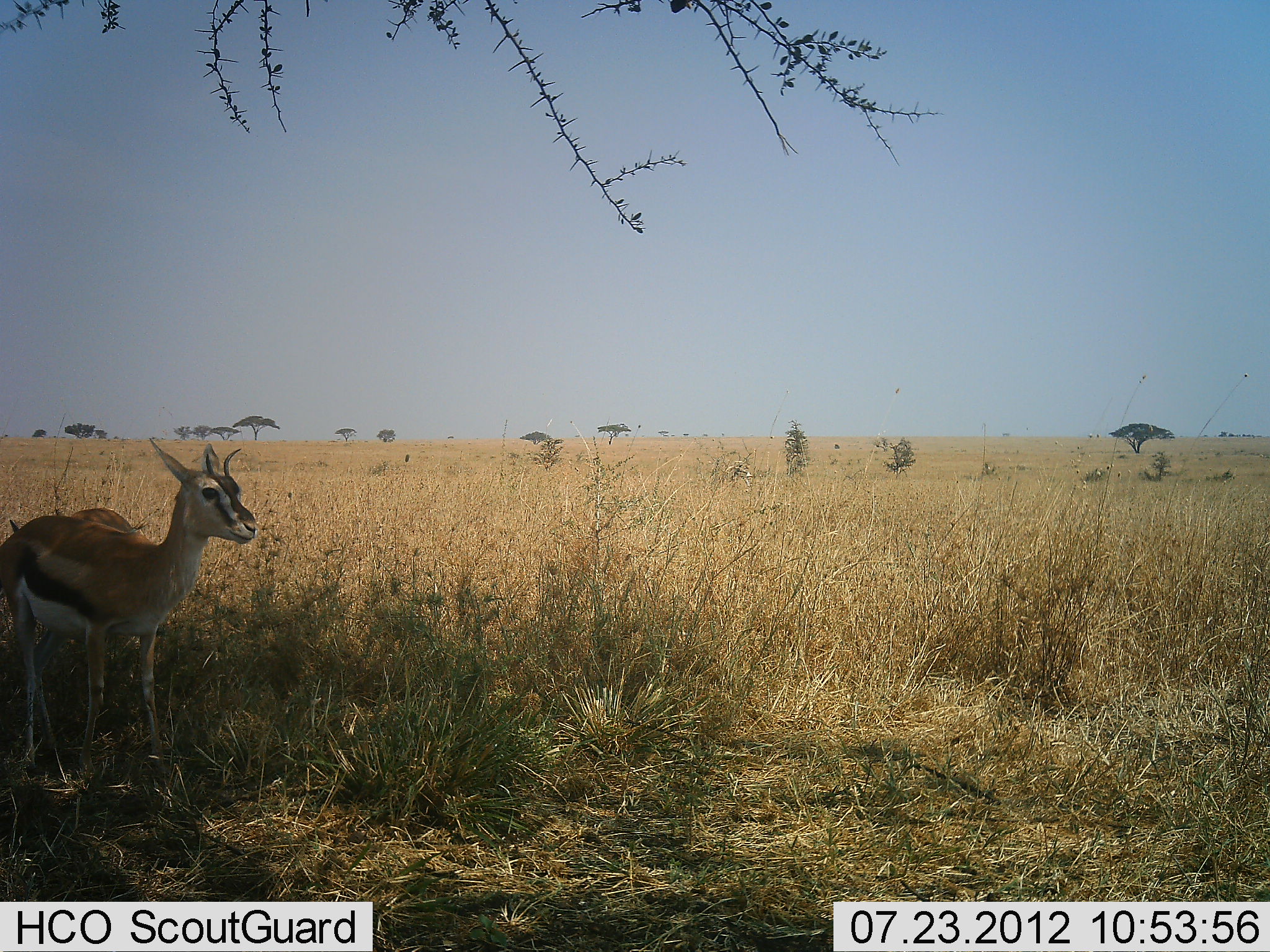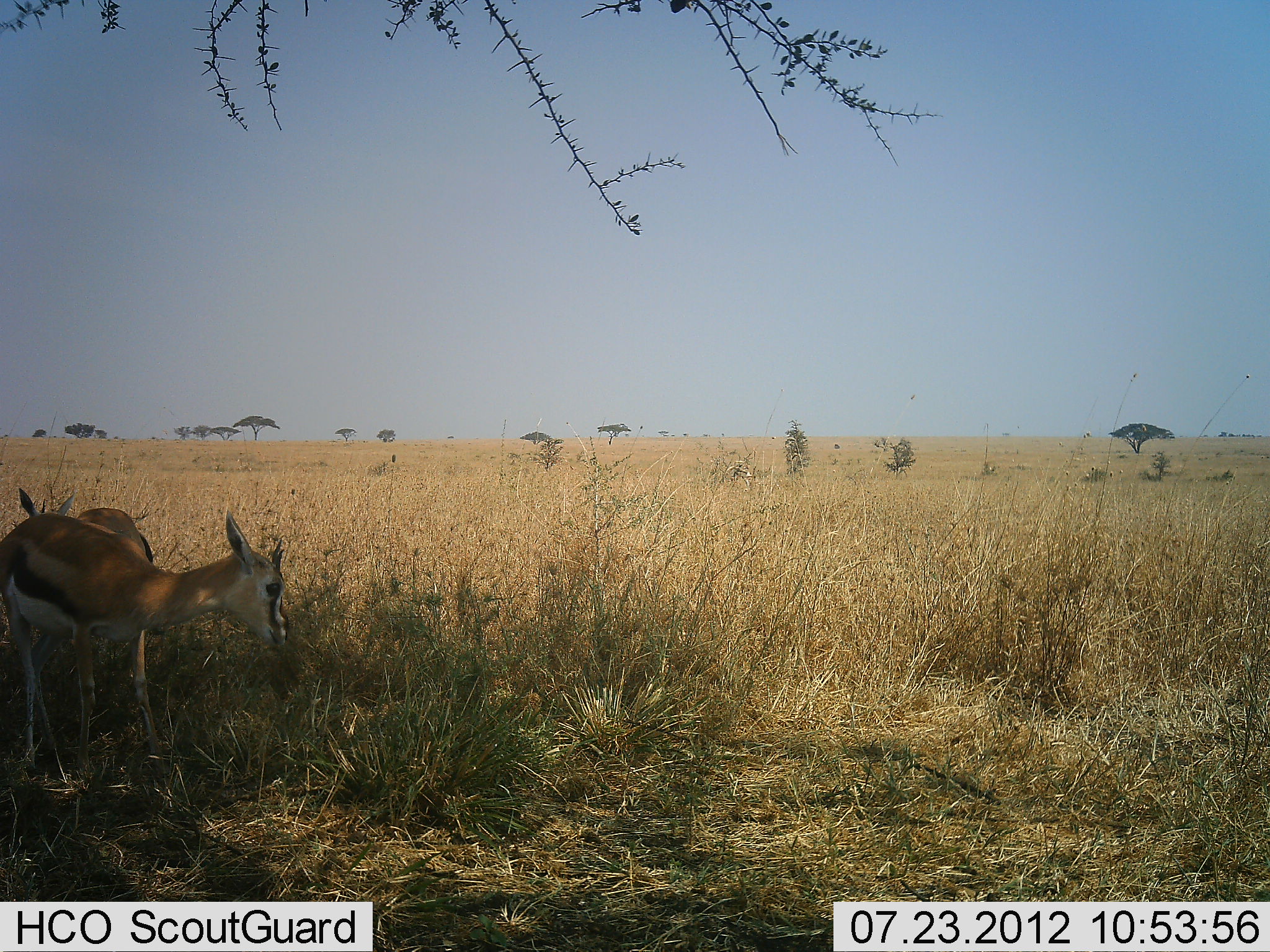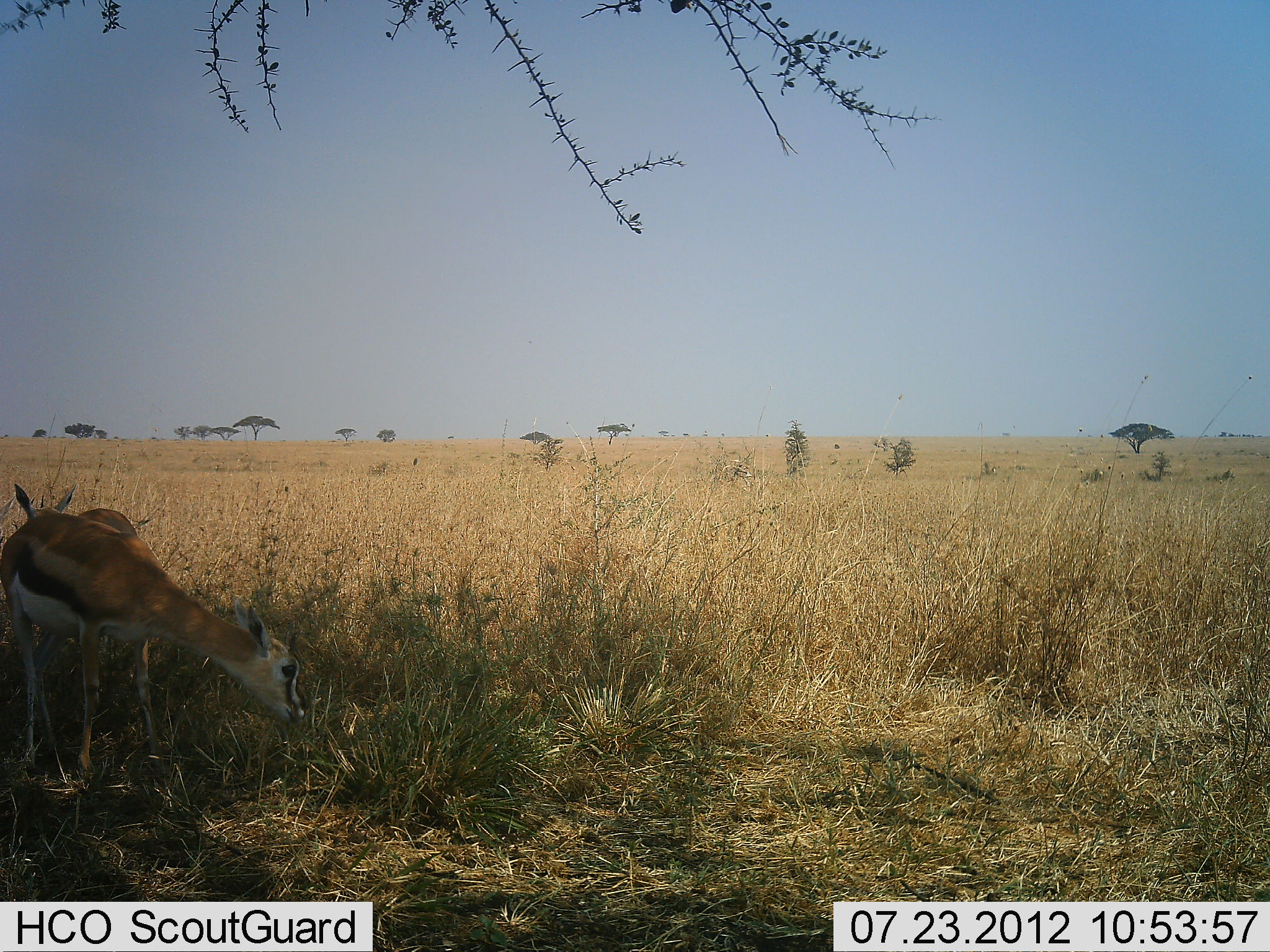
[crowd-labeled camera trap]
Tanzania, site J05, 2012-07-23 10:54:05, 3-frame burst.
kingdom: Animalia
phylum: Chordata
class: Mammalia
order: Artiodactyla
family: Bovidae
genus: Eudorcas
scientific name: Eudorcas thomsonii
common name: thomson's gazelle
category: gazellethomsons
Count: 2.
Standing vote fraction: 90%.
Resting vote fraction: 0%.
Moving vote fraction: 0%.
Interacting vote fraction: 0%.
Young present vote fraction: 10%.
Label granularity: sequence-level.